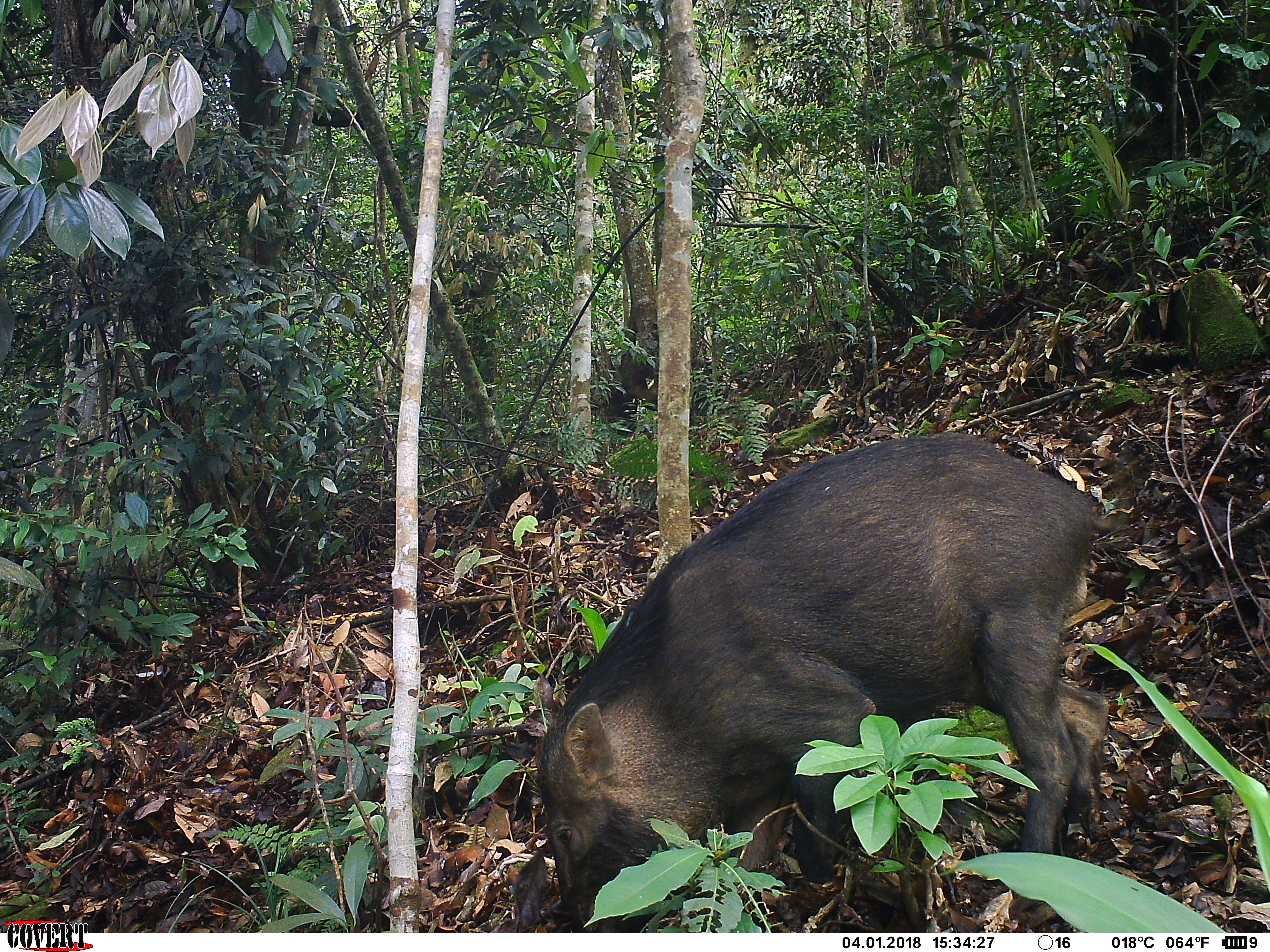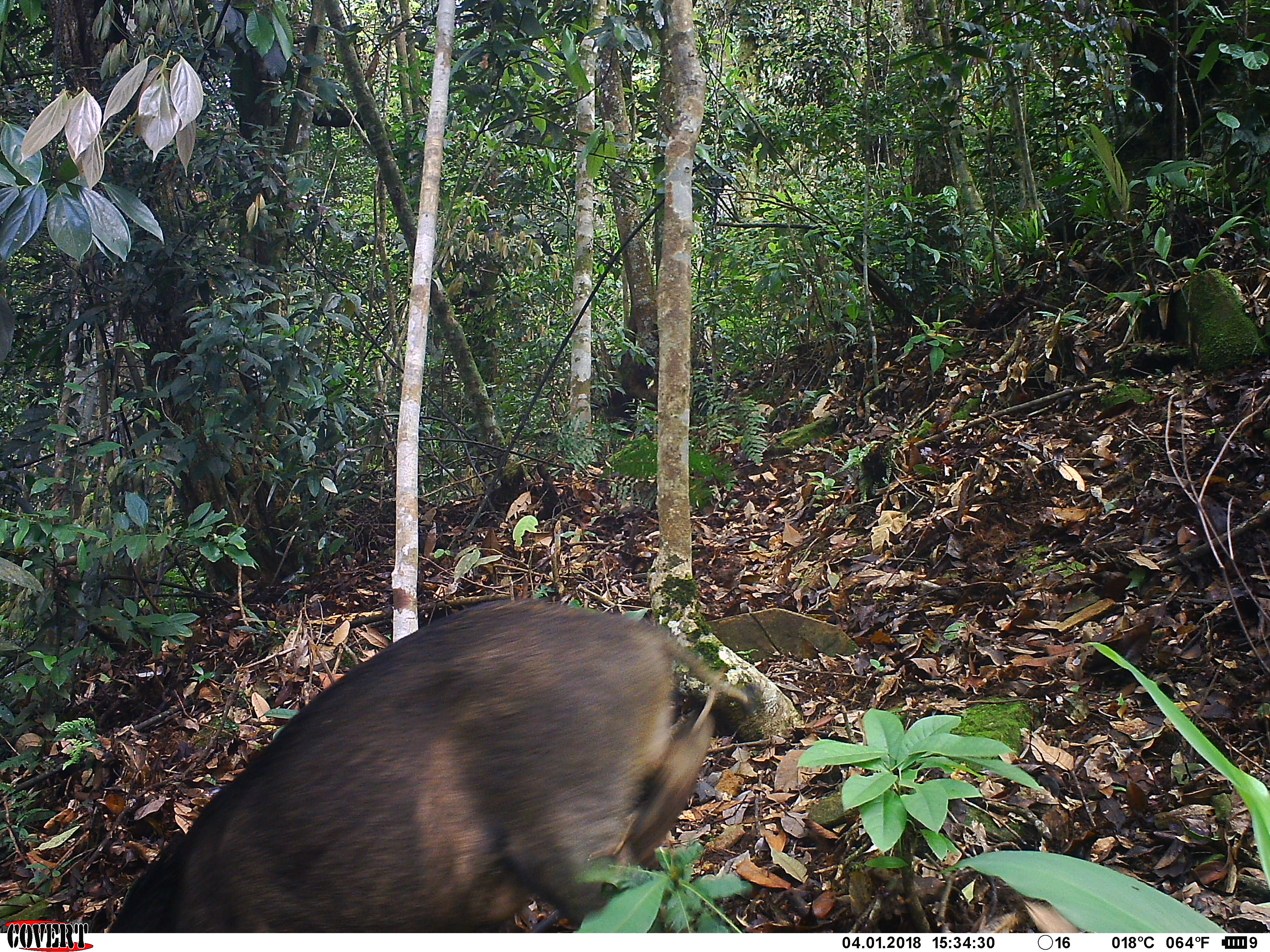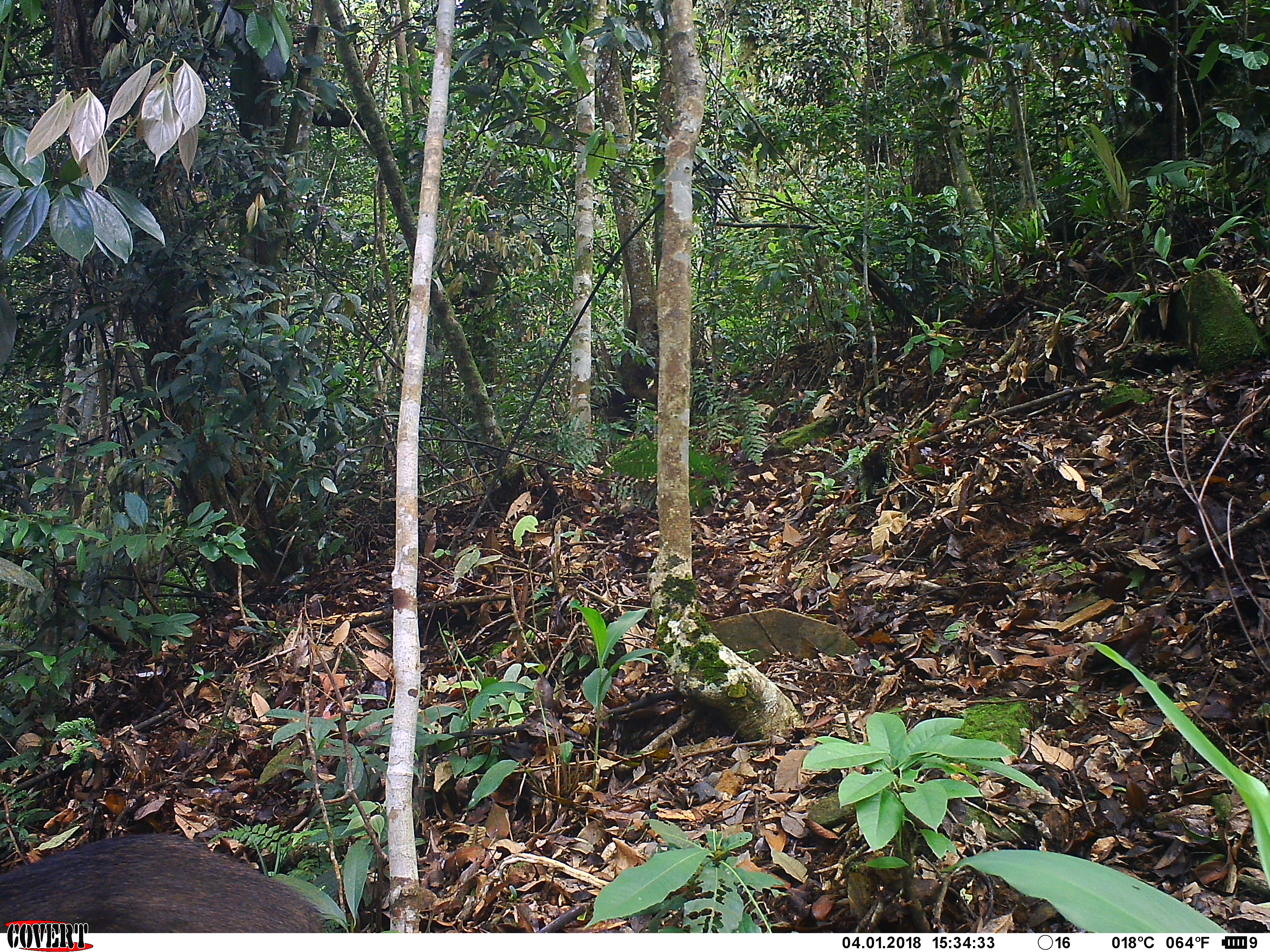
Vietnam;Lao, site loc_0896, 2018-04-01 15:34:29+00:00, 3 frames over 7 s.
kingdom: Animalia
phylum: Chordata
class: Mammalia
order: Artiodactyla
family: Suidae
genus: Sus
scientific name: Sus scrofa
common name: eurasian wild pig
Eurasian wild pig (Sus scrofa). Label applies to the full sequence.